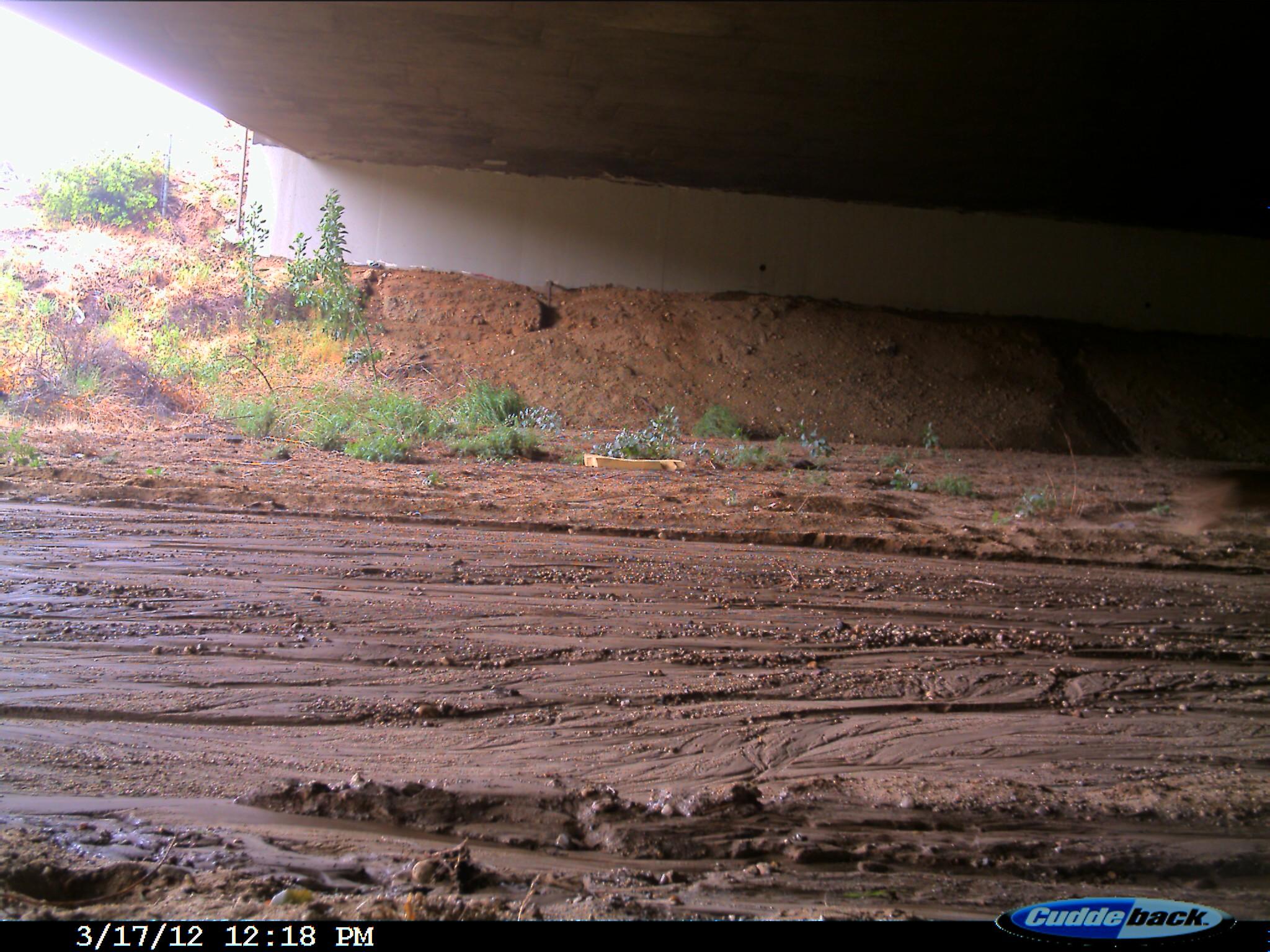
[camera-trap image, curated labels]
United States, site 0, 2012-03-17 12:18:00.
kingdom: Animalia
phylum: Chordata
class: Mammalia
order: Carnivora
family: Canidae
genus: Canis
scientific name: Canis latrans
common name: coyote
Coyote (Canis latrans).